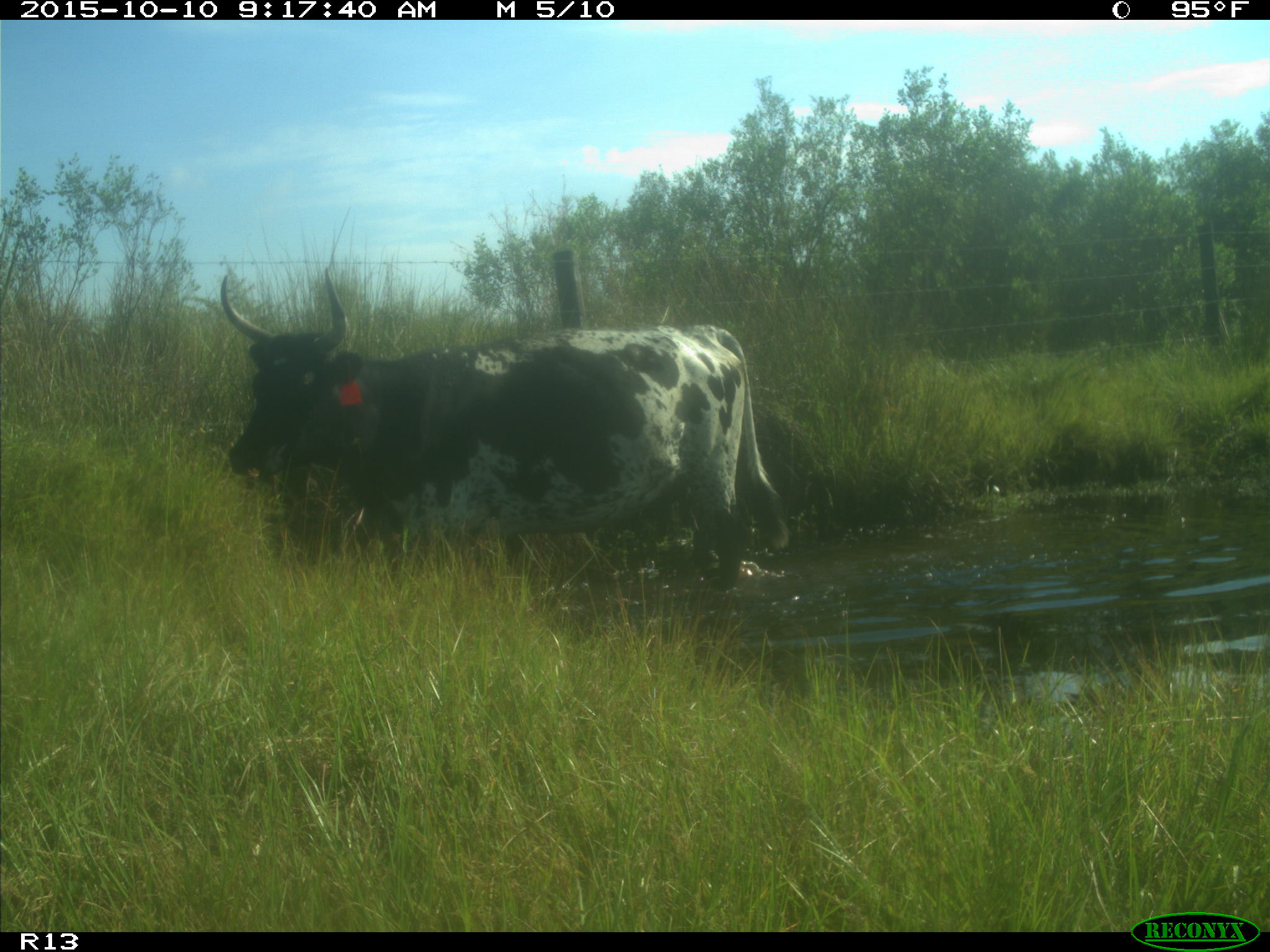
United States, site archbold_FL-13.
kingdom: Animalia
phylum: Chordata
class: Mammalia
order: Artiodactyla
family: Bovidae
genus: Bos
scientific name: Bos taurus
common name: domestic cow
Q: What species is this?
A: Bos taurus (domestic cow).